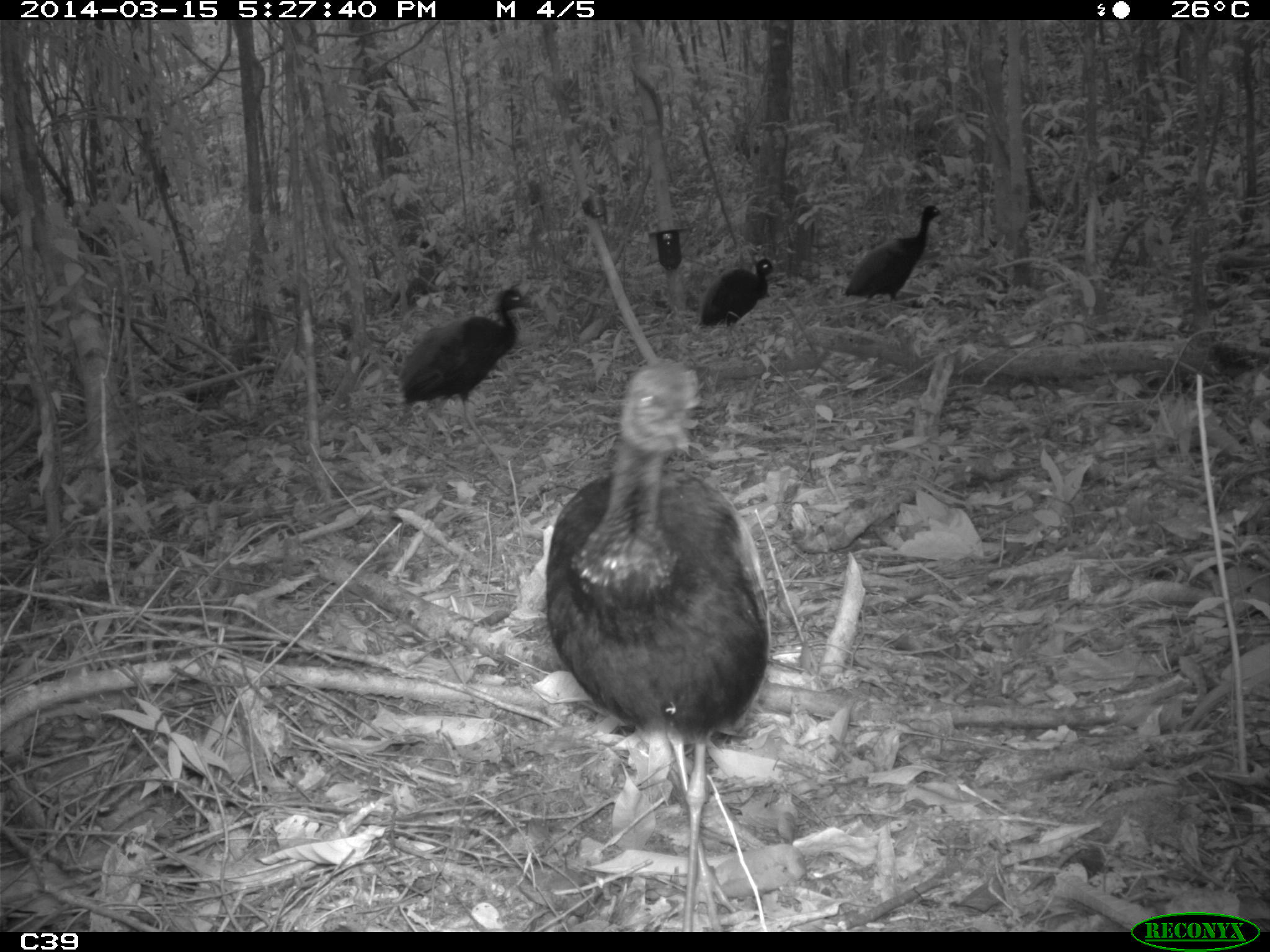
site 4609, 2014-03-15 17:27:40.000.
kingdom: Animalia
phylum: Chordata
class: Aves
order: Gruiformes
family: Psophiidae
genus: Psophia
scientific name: Psophia crepitans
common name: gray-winged trumpeter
Psophia crepitans (gray-winged trumpeter), count 8, age adult.